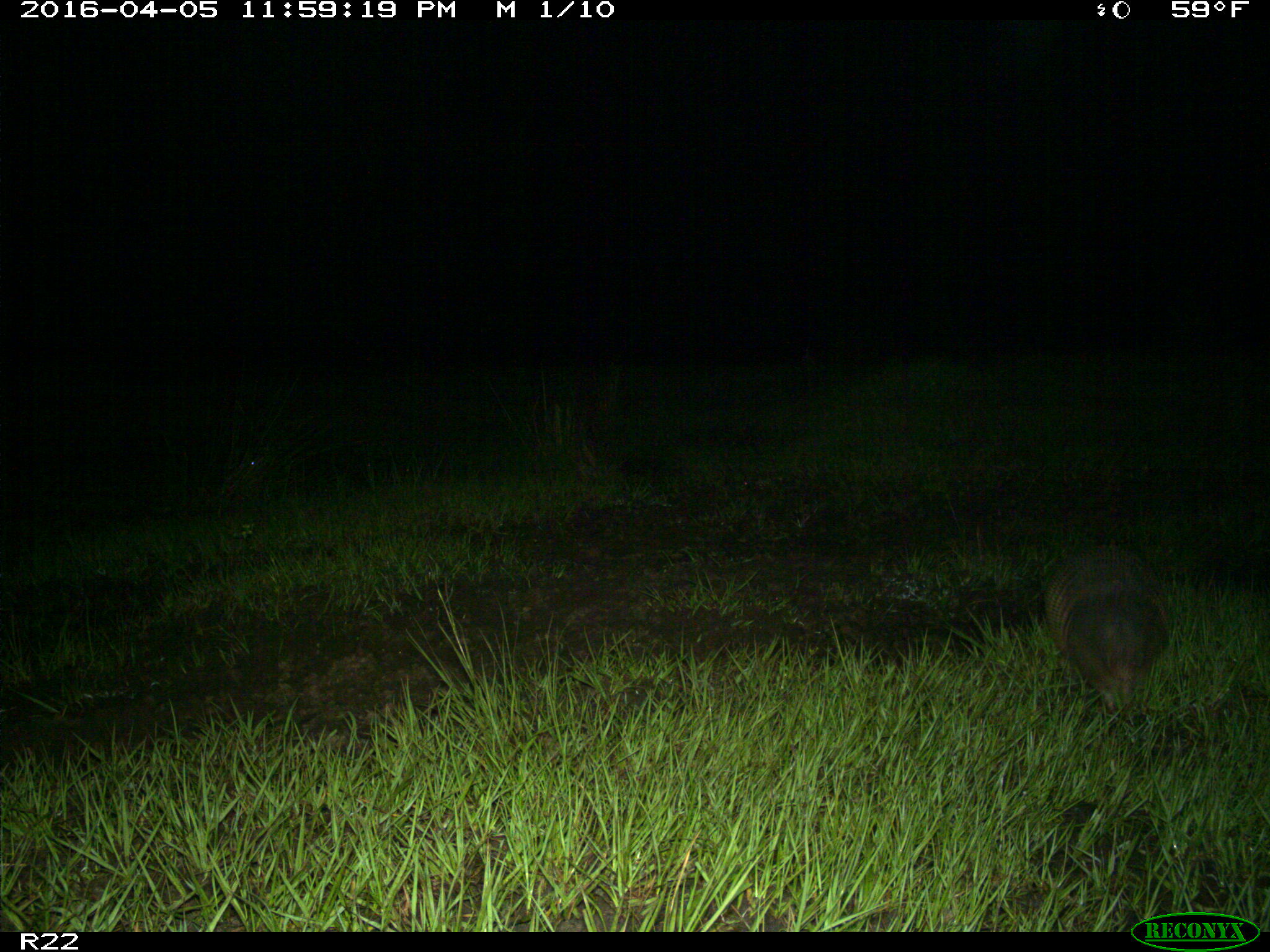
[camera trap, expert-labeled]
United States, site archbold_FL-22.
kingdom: Animalia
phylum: Chordata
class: Mammalia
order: Cingulata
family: Dasypodidae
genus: Dasypus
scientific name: Dasypus novemcinctus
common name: nine-banded armadillo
Dasypus novemcinctus (nine-banded armadillo).